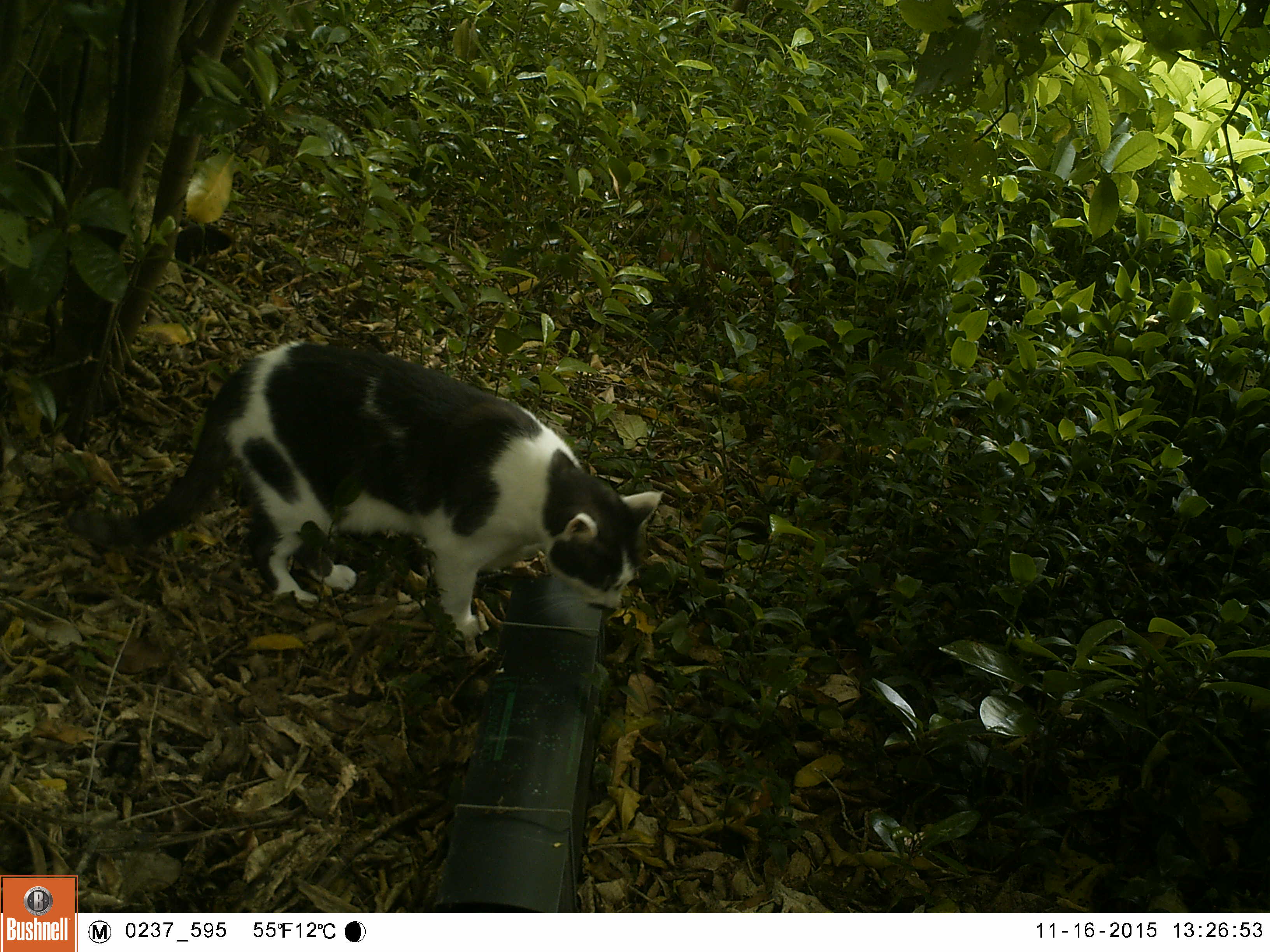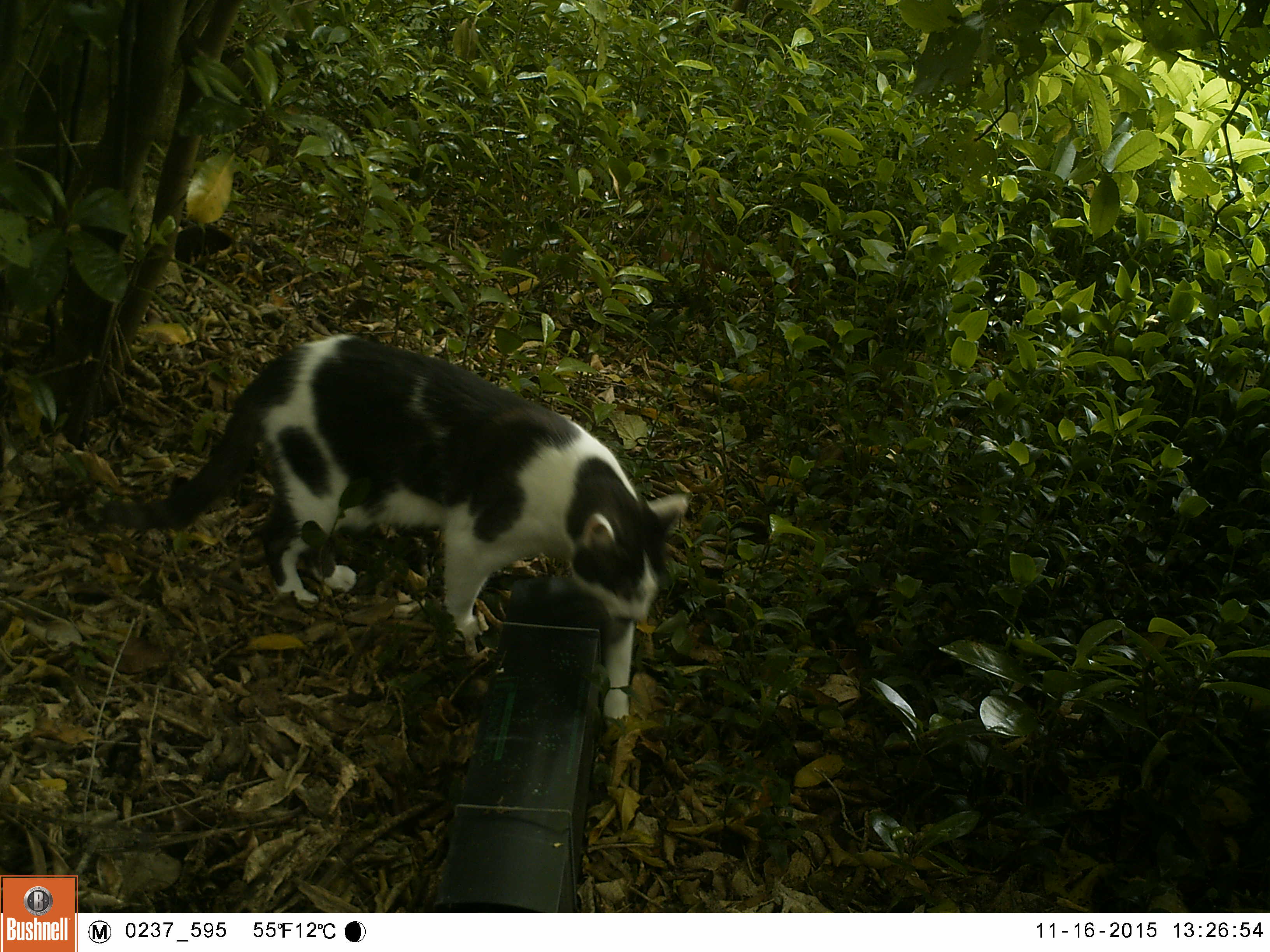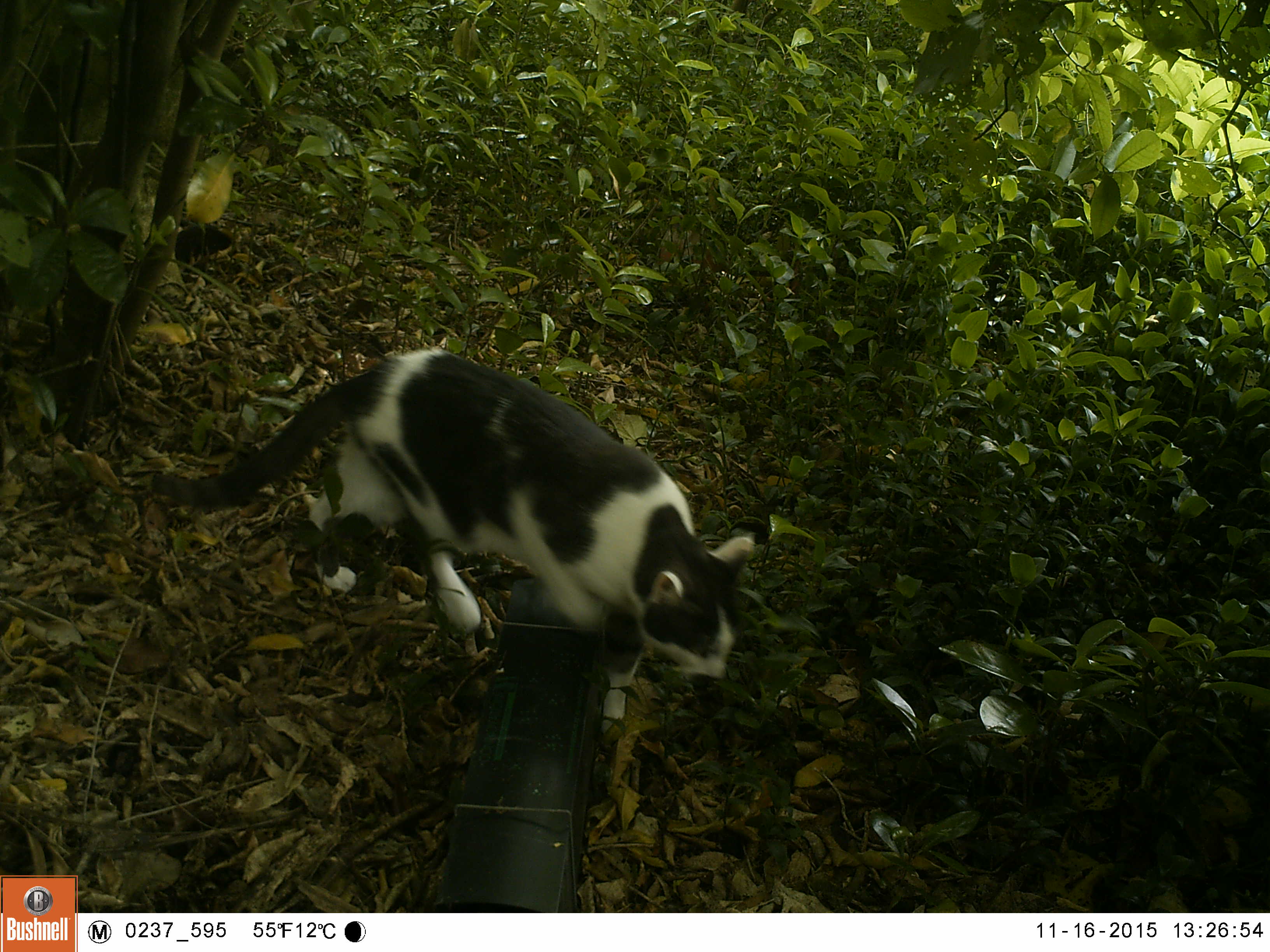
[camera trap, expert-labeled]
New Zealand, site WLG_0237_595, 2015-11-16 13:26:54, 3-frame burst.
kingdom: Animalia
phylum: Chordata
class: Mammalia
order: Carnivora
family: Felidae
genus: Felis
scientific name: Felis catus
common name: domestic cat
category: cat